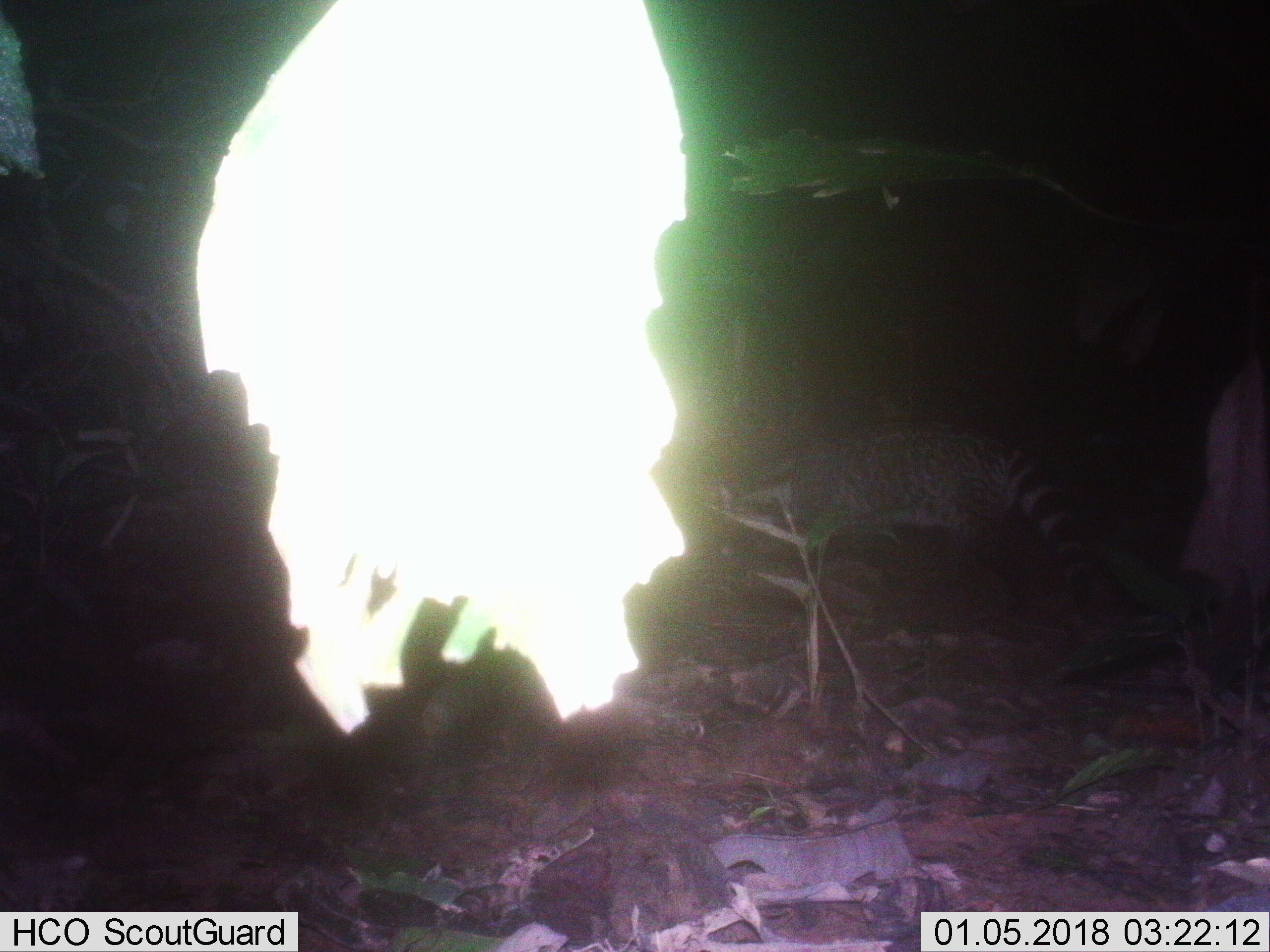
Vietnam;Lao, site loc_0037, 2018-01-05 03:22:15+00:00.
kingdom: Animalia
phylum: Chordata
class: Mammalia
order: Carnivora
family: Viverridae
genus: Viverra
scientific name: Viverra zibetha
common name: large indian civet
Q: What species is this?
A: Large indian civet (Viverra zibetha).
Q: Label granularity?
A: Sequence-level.